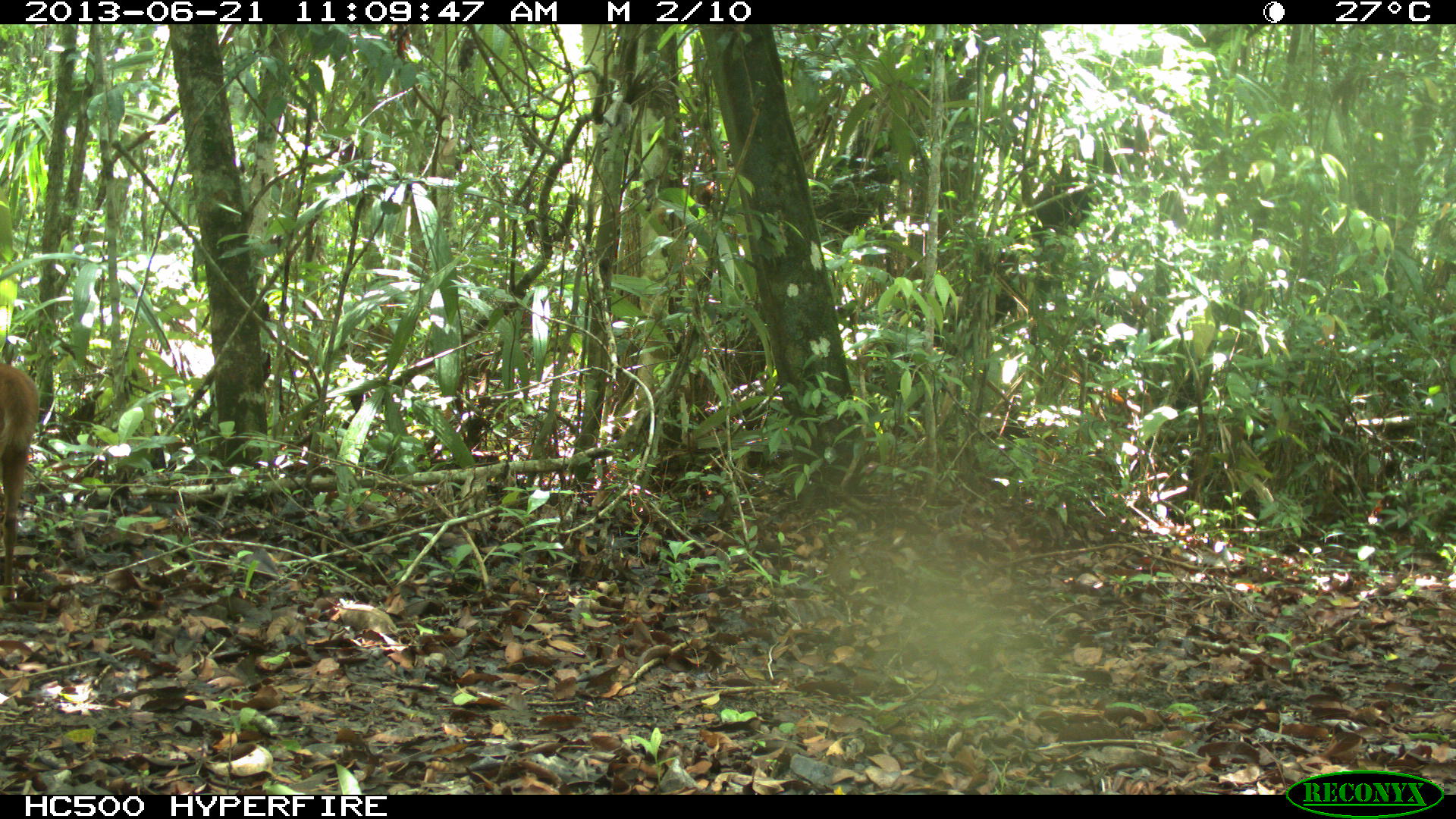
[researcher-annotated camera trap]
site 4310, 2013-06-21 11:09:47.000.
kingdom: Animalia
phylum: Chordata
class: Mammalia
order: Artiodactyla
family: Cervidae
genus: Mazama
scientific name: Mazama temama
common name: central american red brocket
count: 1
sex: male